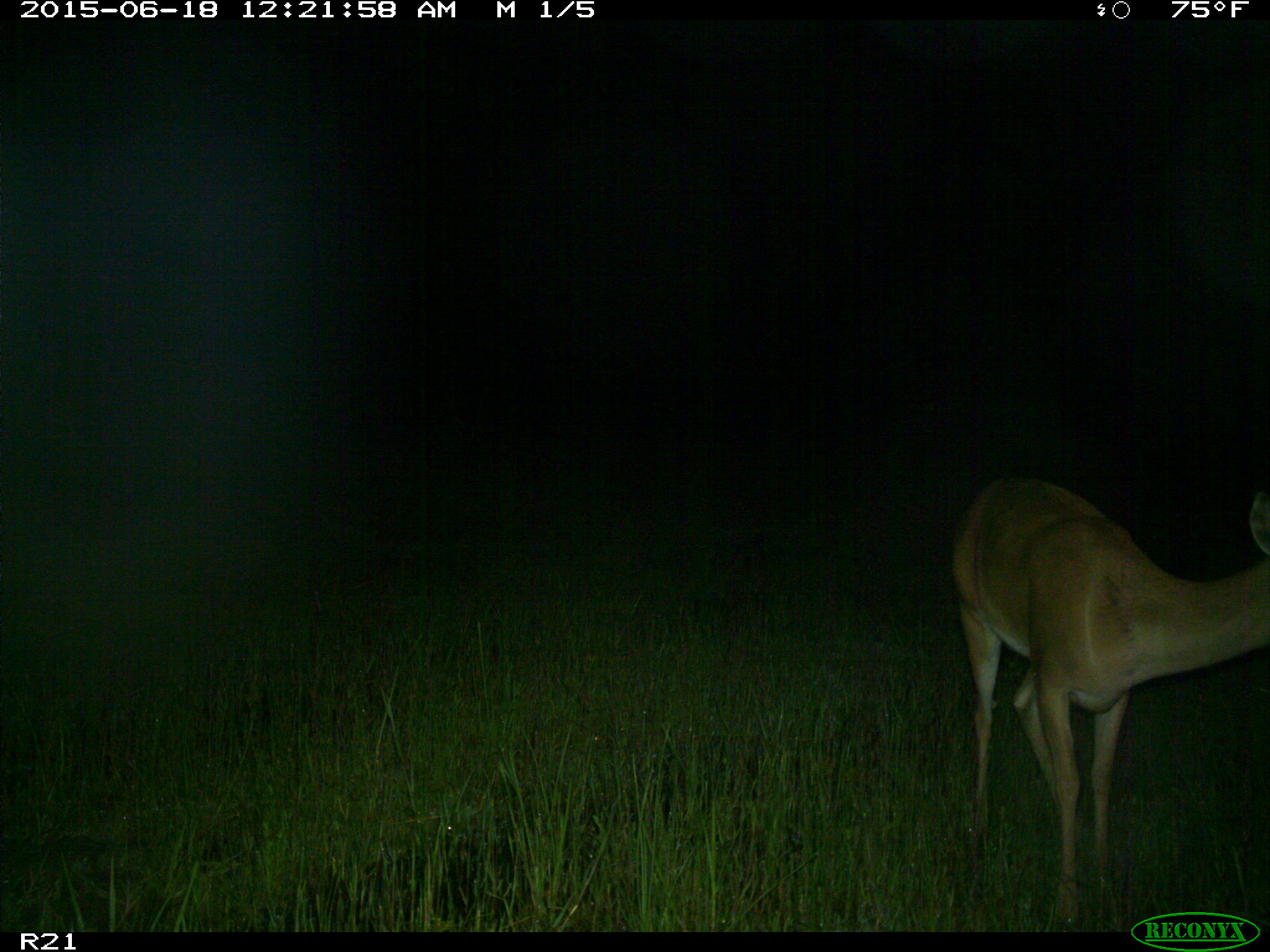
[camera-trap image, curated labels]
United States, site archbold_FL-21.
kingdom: Animalia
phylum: Chordata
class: Mammalia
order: Artiodactyla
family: Cervidae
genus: Odocoileus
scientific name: Odocoileus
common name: deer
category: unidentified deer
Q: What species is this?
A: Unidentified deer (deer) (Odocoileus).